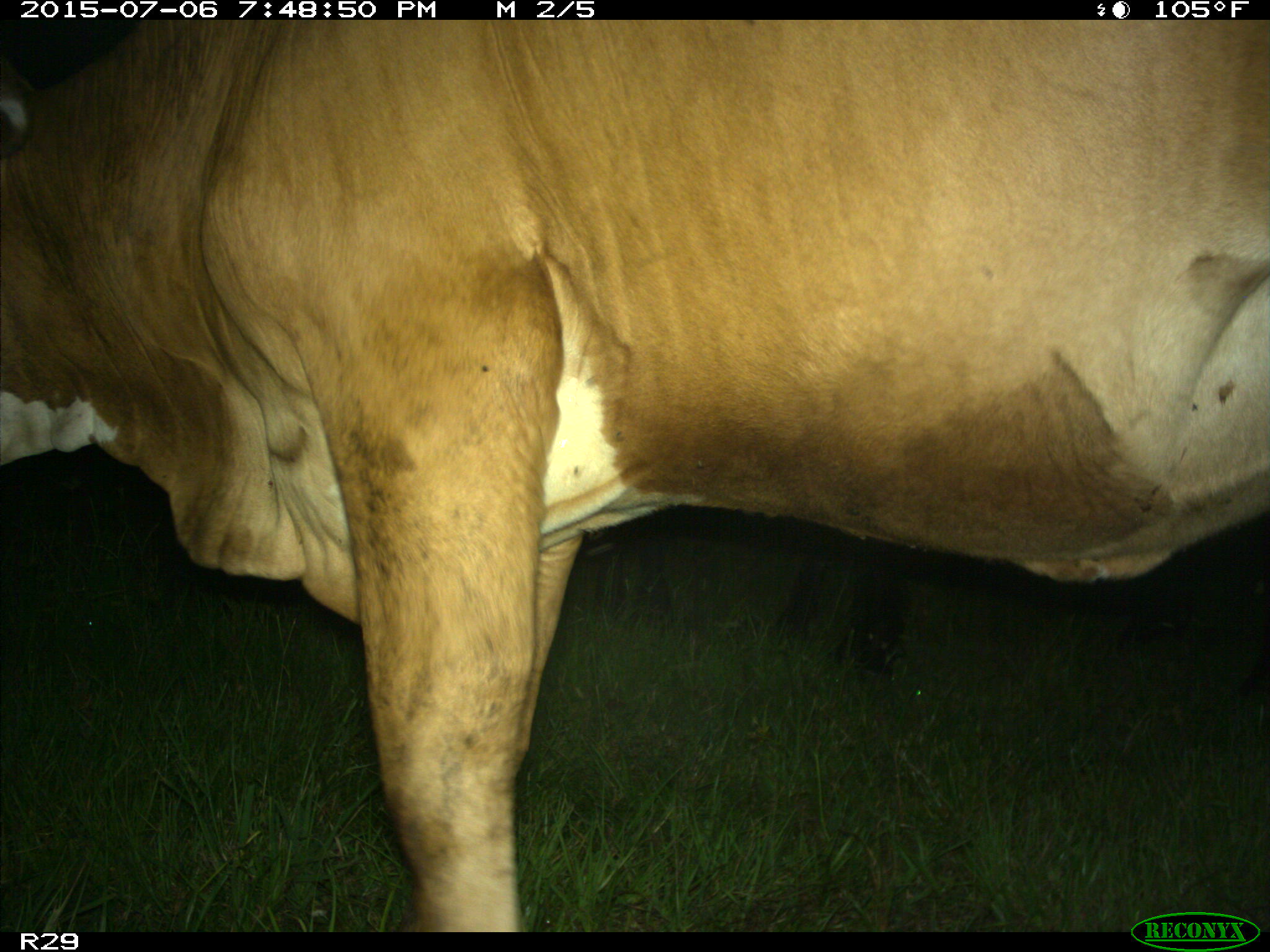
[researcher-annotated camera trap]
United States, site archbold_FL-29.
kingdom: Animalia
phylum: Chordata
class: Mammalia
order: Artiodactyla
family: Bovidae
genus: Bos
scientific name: Bos taurus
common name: domestic cow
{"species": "Bos taurus (domestic cow)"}